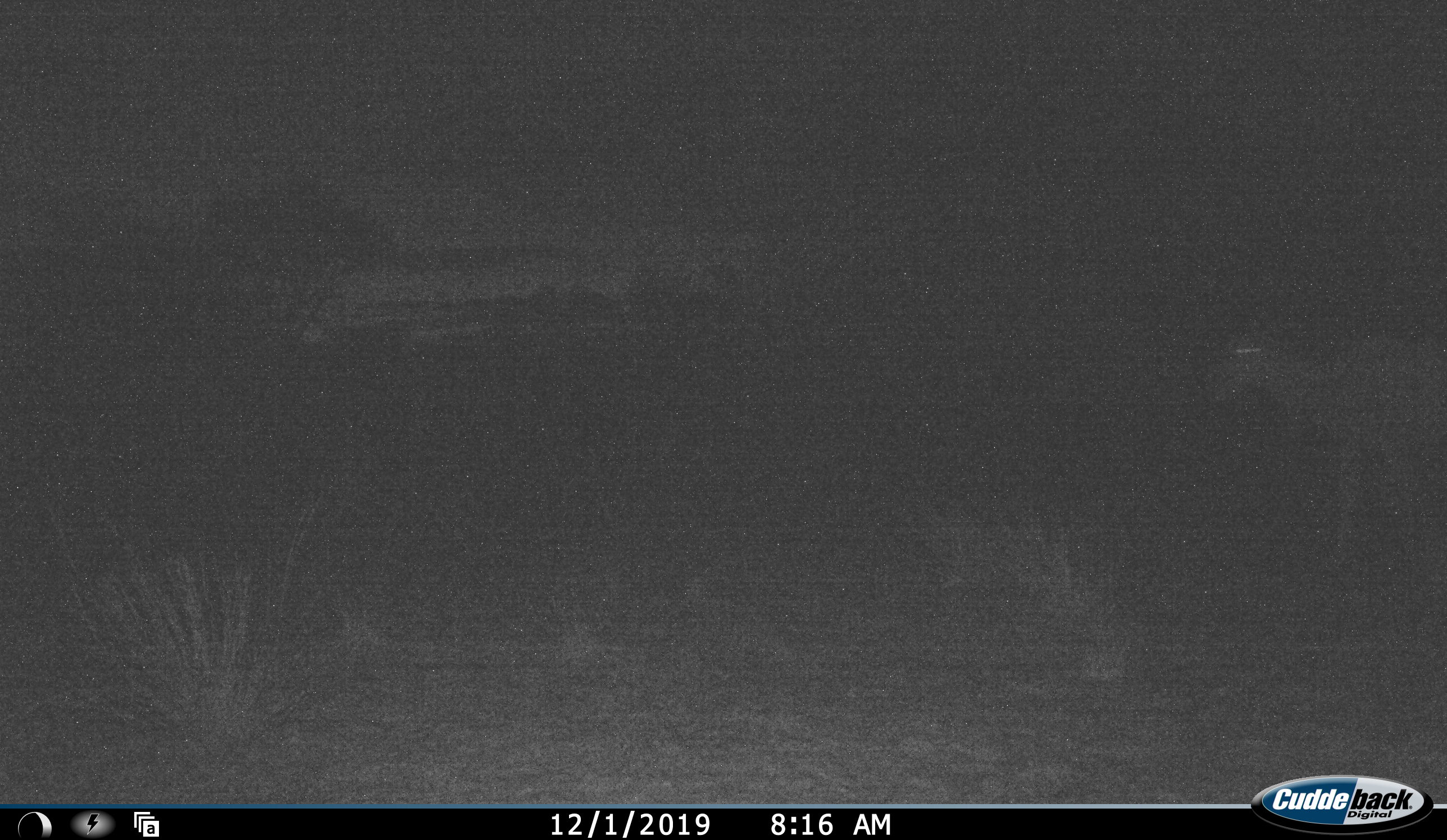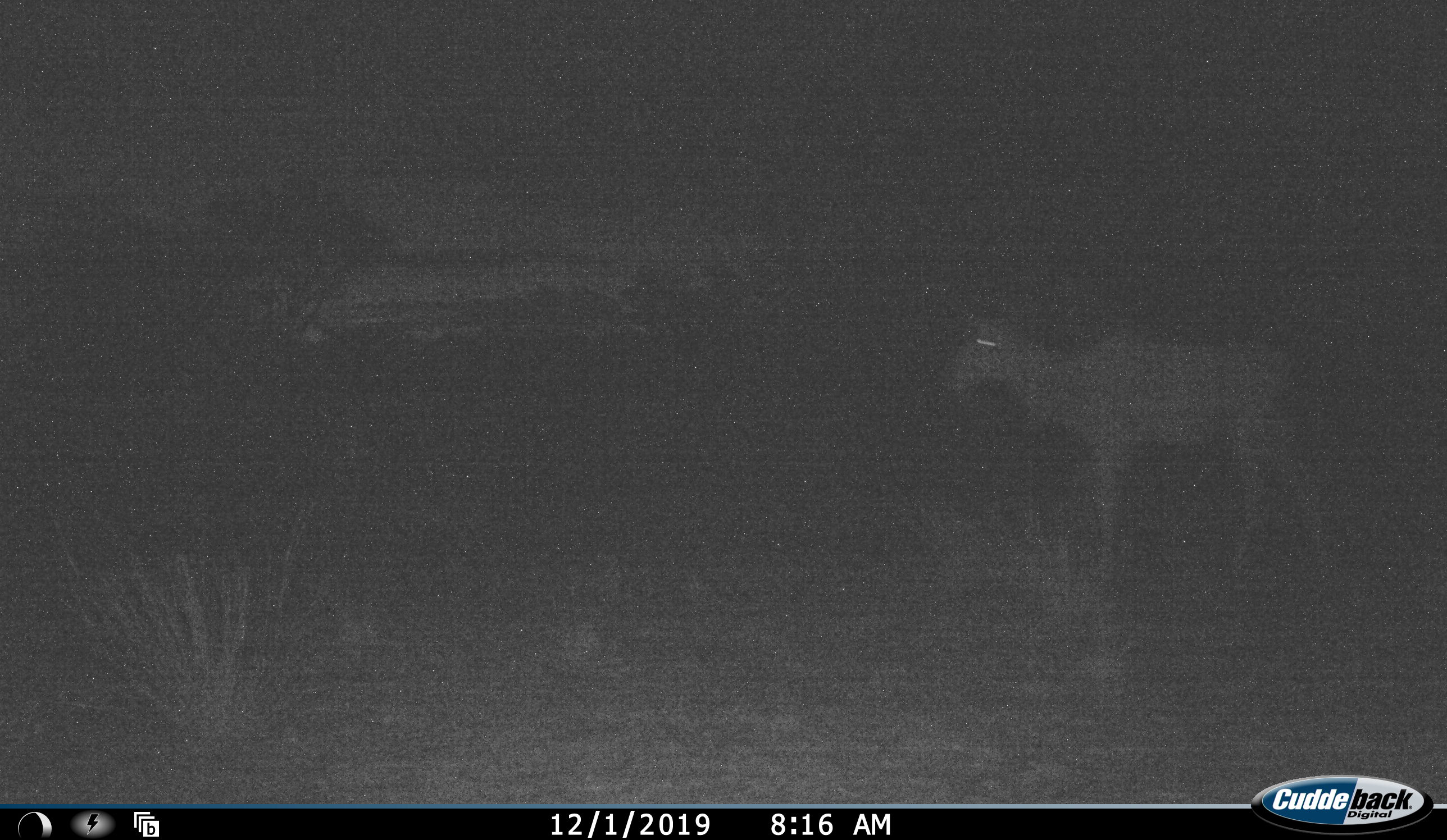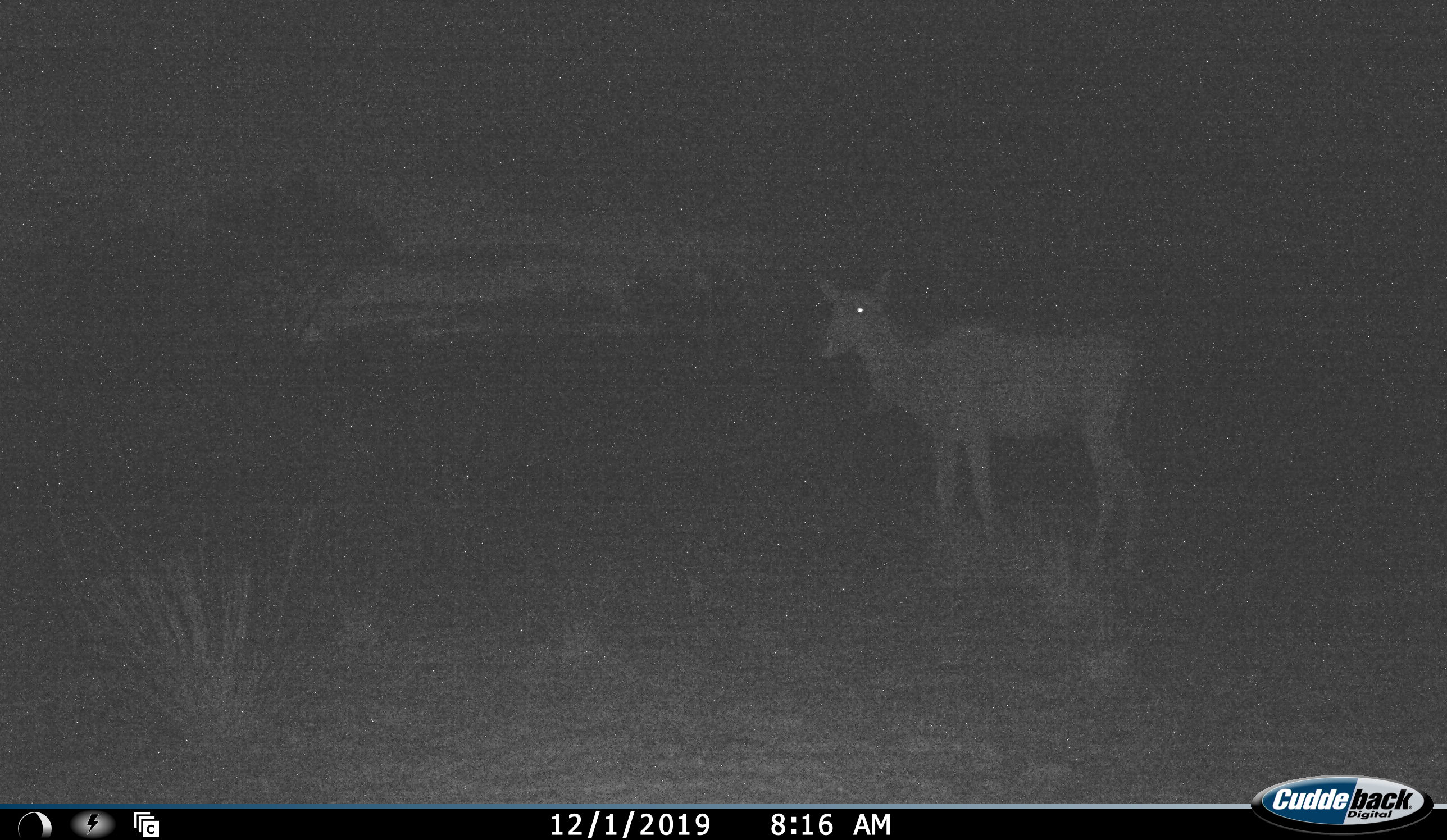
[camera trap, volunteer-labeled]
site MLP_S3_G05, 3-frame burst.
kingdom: Animalia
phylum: Chordata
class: Mammalia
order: Artiodactyla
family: Bovidae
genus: Tragelaphus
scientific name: Tragelaphus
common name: kudu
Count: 1.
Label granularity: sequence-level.